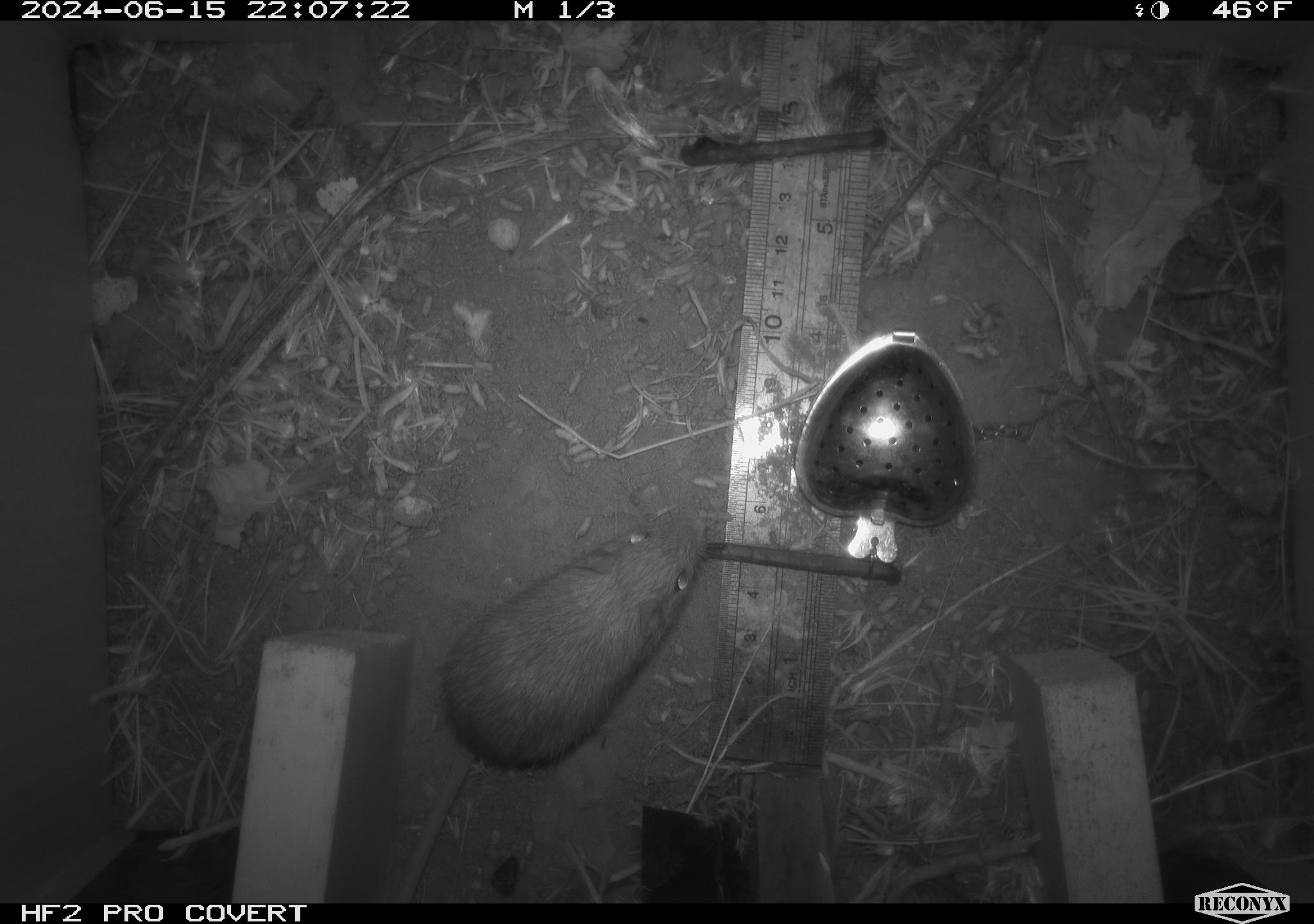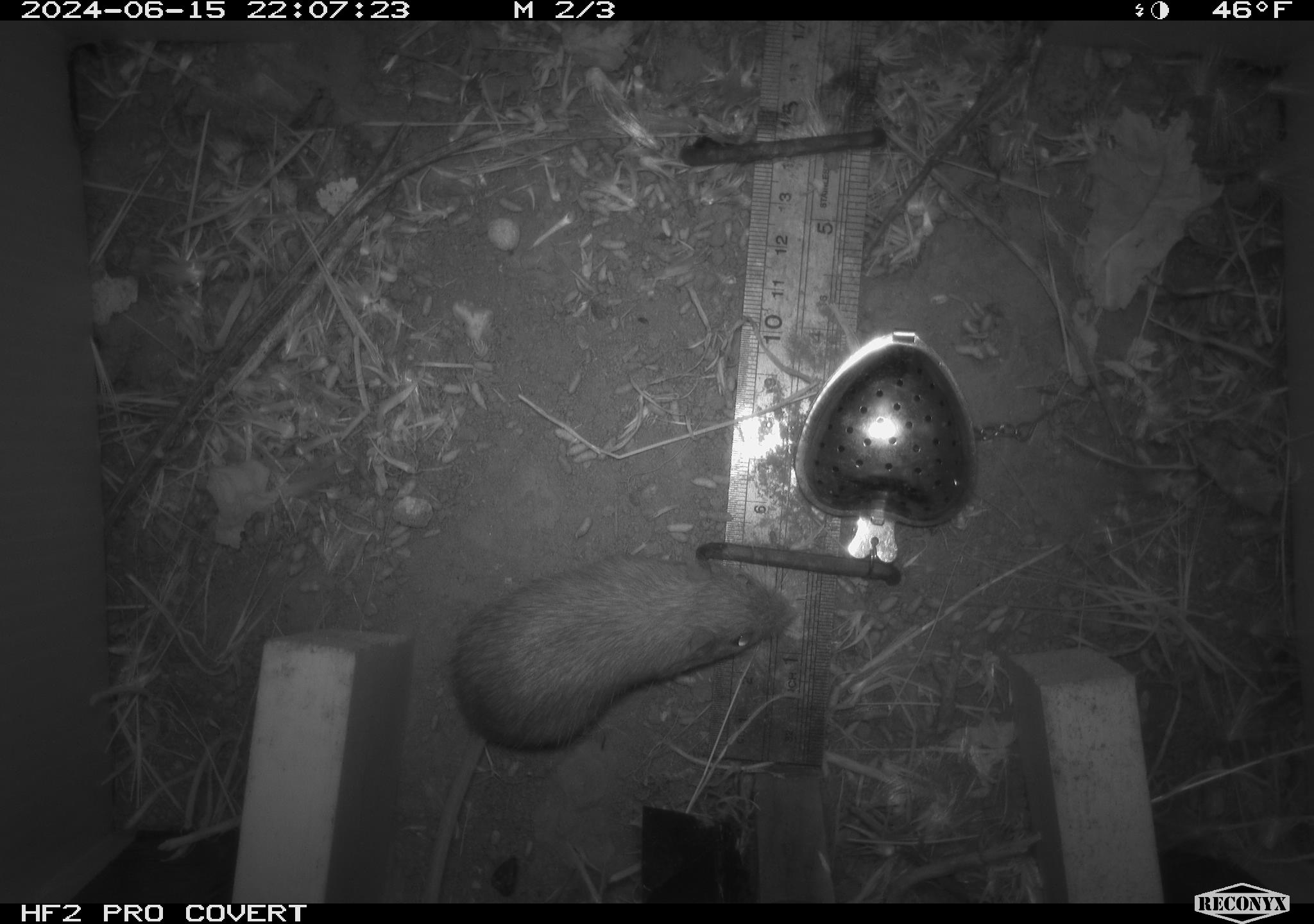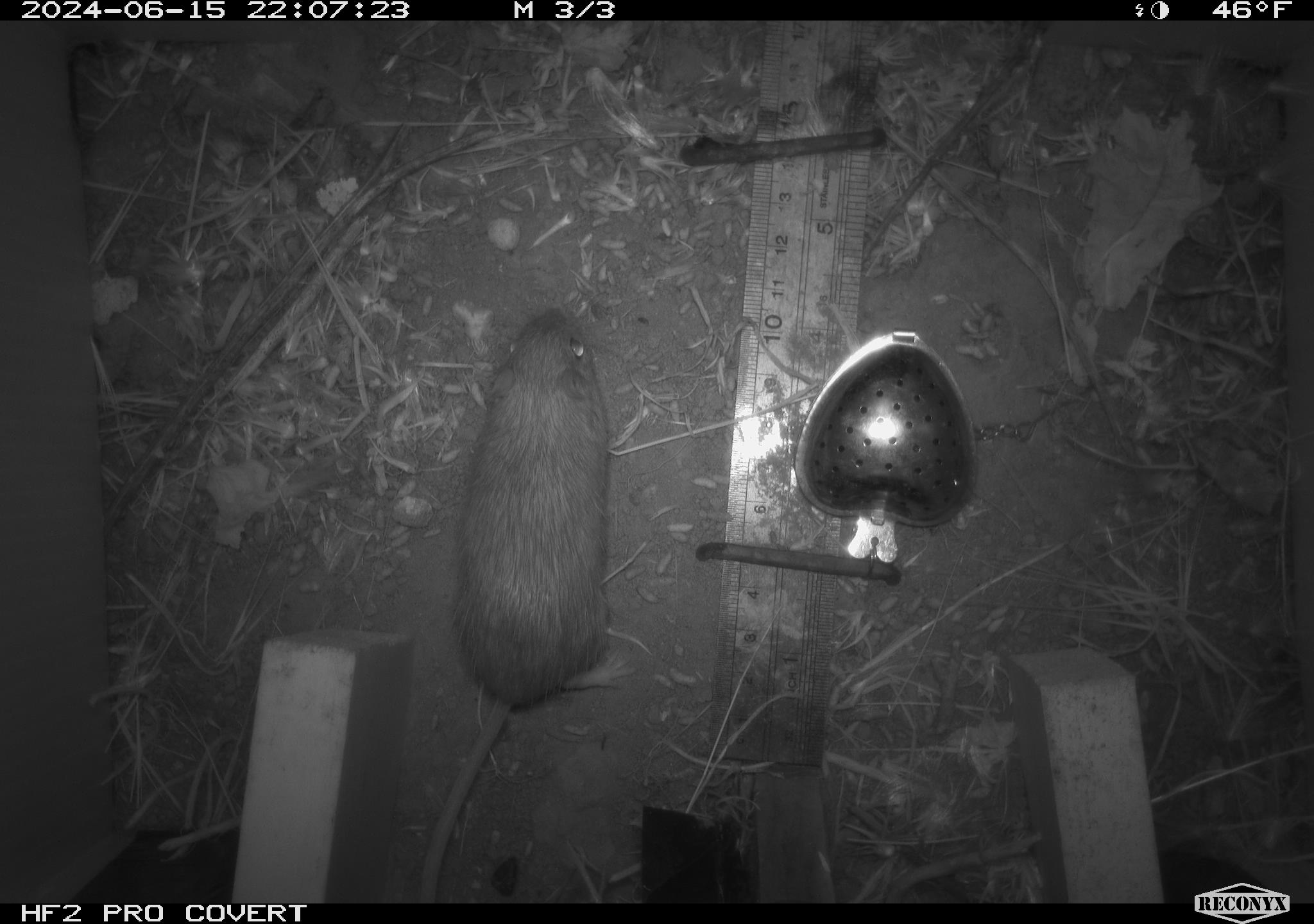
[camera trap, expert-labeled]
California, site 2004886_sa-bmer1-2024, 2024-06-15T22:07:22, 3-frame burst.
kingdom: Animalia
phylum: Chordata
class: Mammalia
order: Rodentia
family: Heteromyidae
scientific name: Heteromyidae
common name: kangaroo rats and pocket mice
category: heteromyidae family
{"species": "heteromyidae family (kangaroo rats and pocket mice) (Heteromyidae)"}